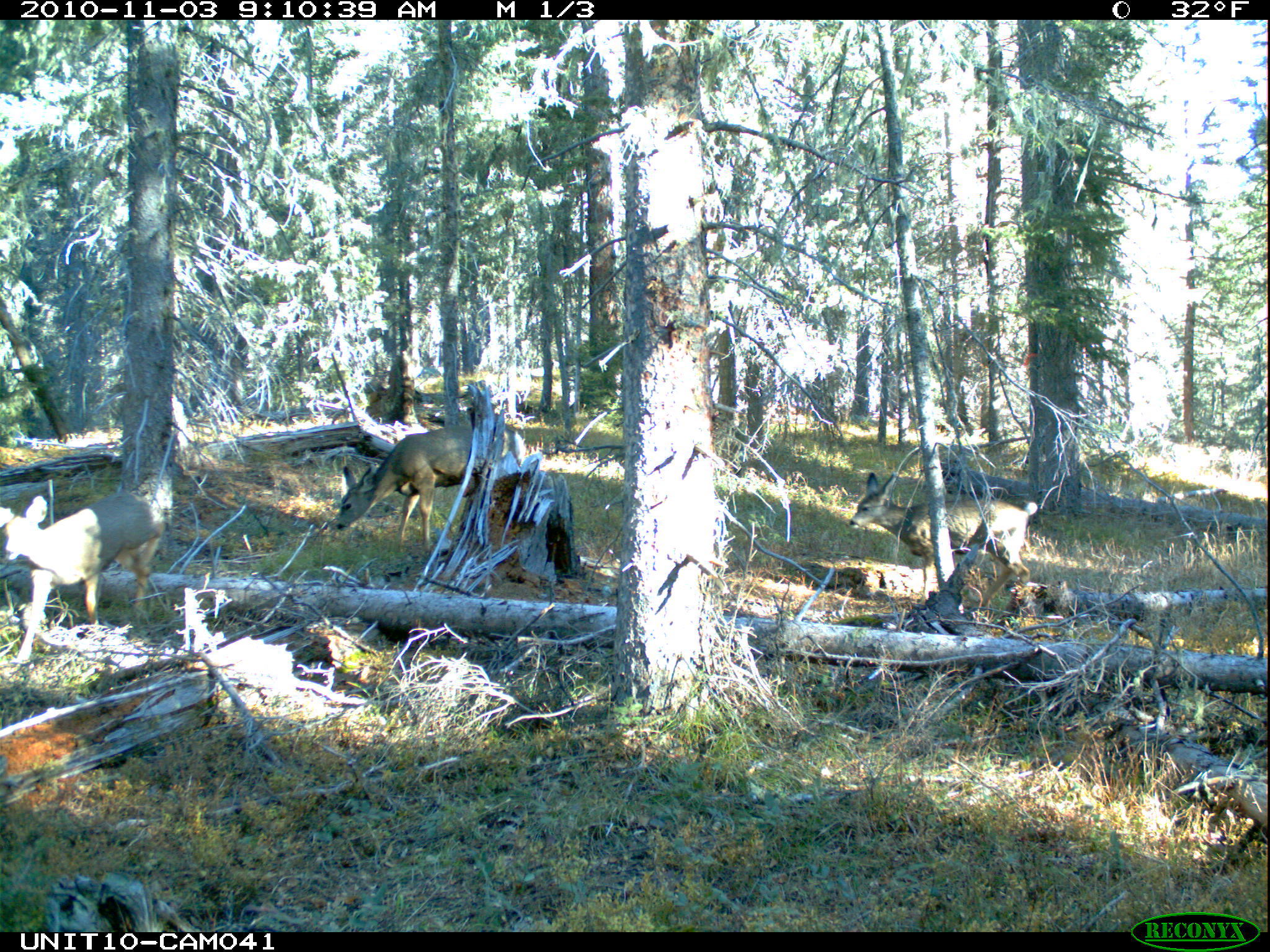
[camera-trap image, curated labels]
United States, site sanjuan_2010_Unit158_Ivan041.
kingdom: Animalia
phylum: Chordata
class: Mammalia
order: Artiodactyla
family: Cervidae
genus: Odocoileus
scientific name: Odocoileus hemionus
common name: mule deer